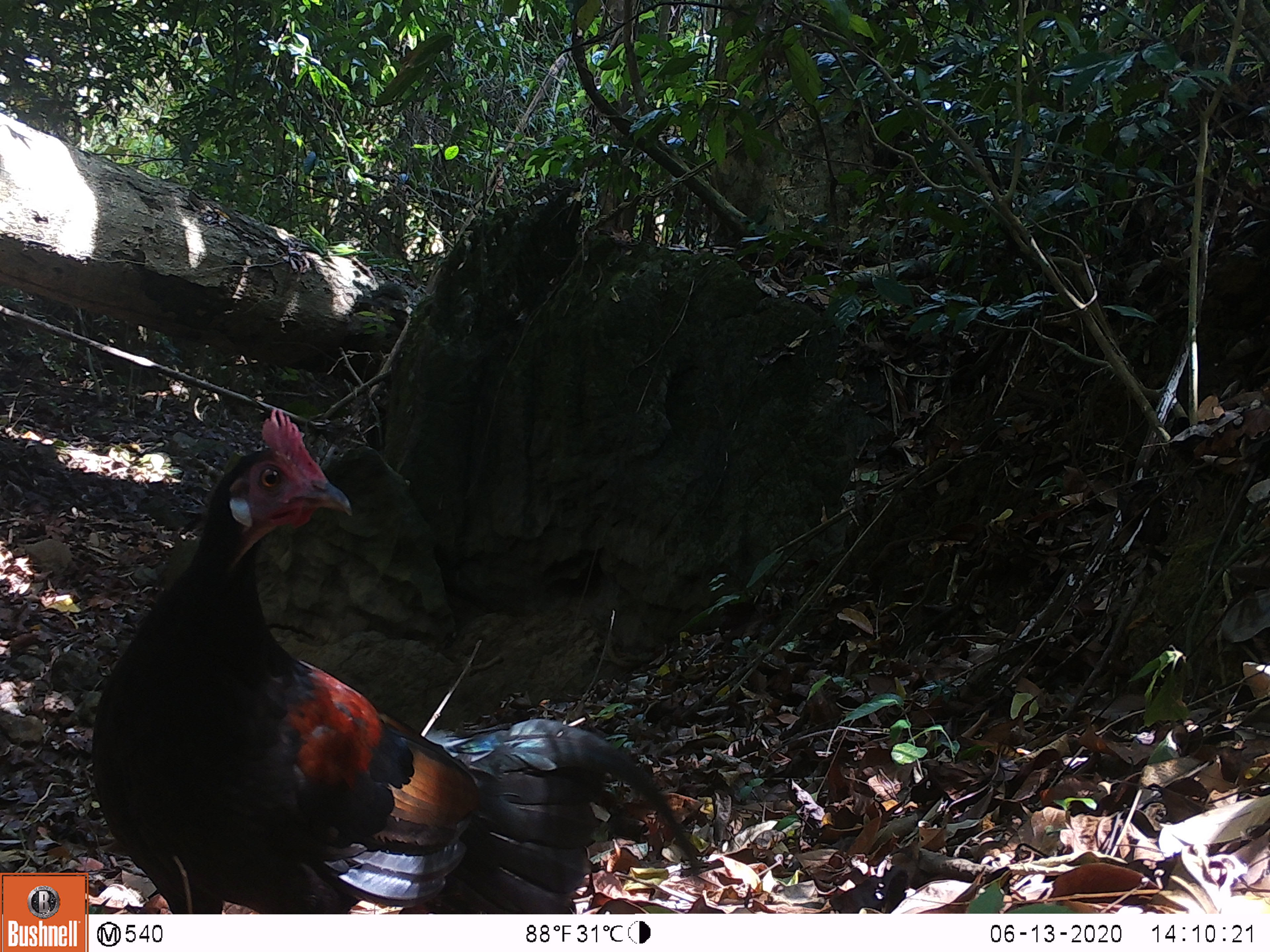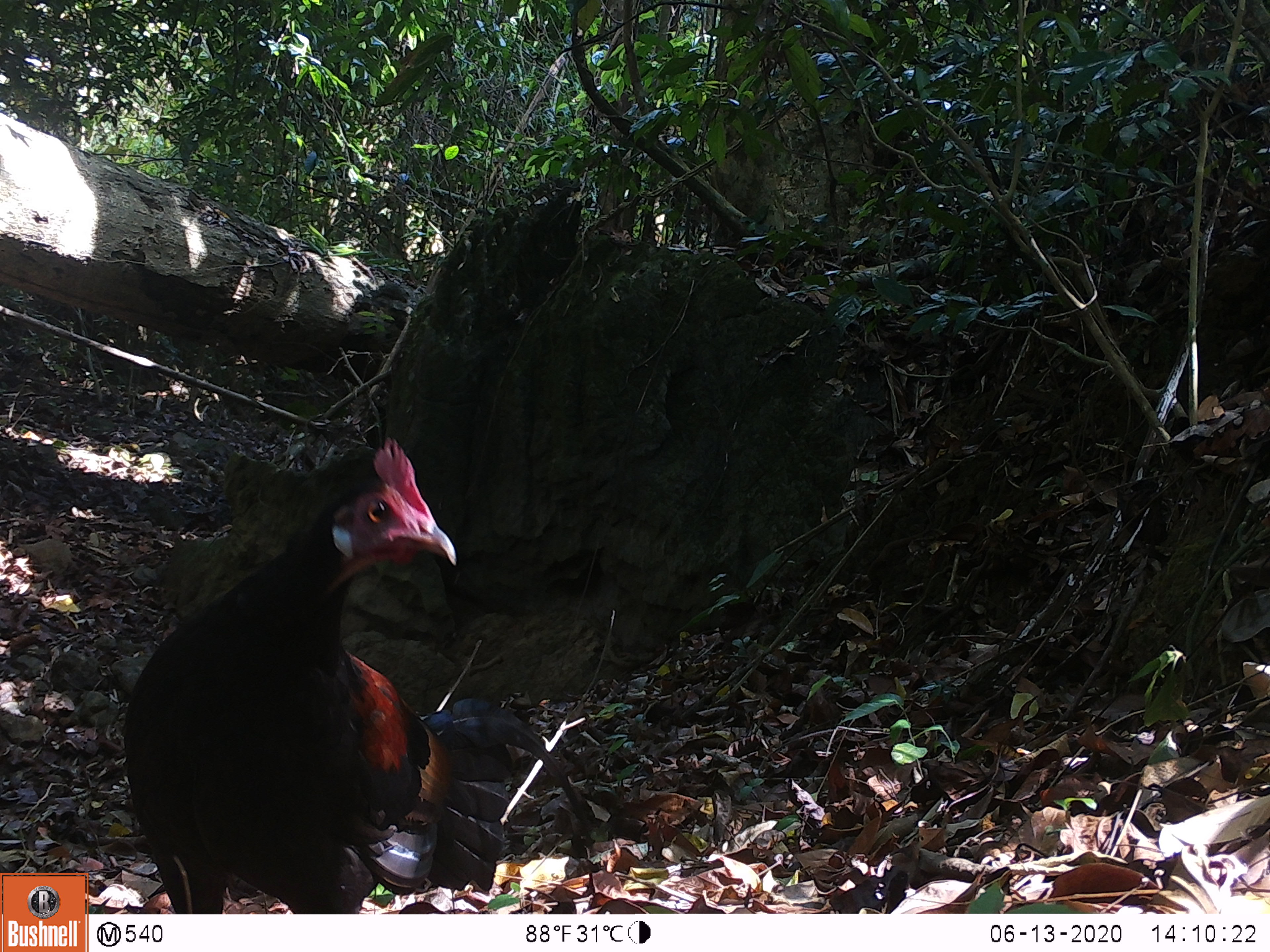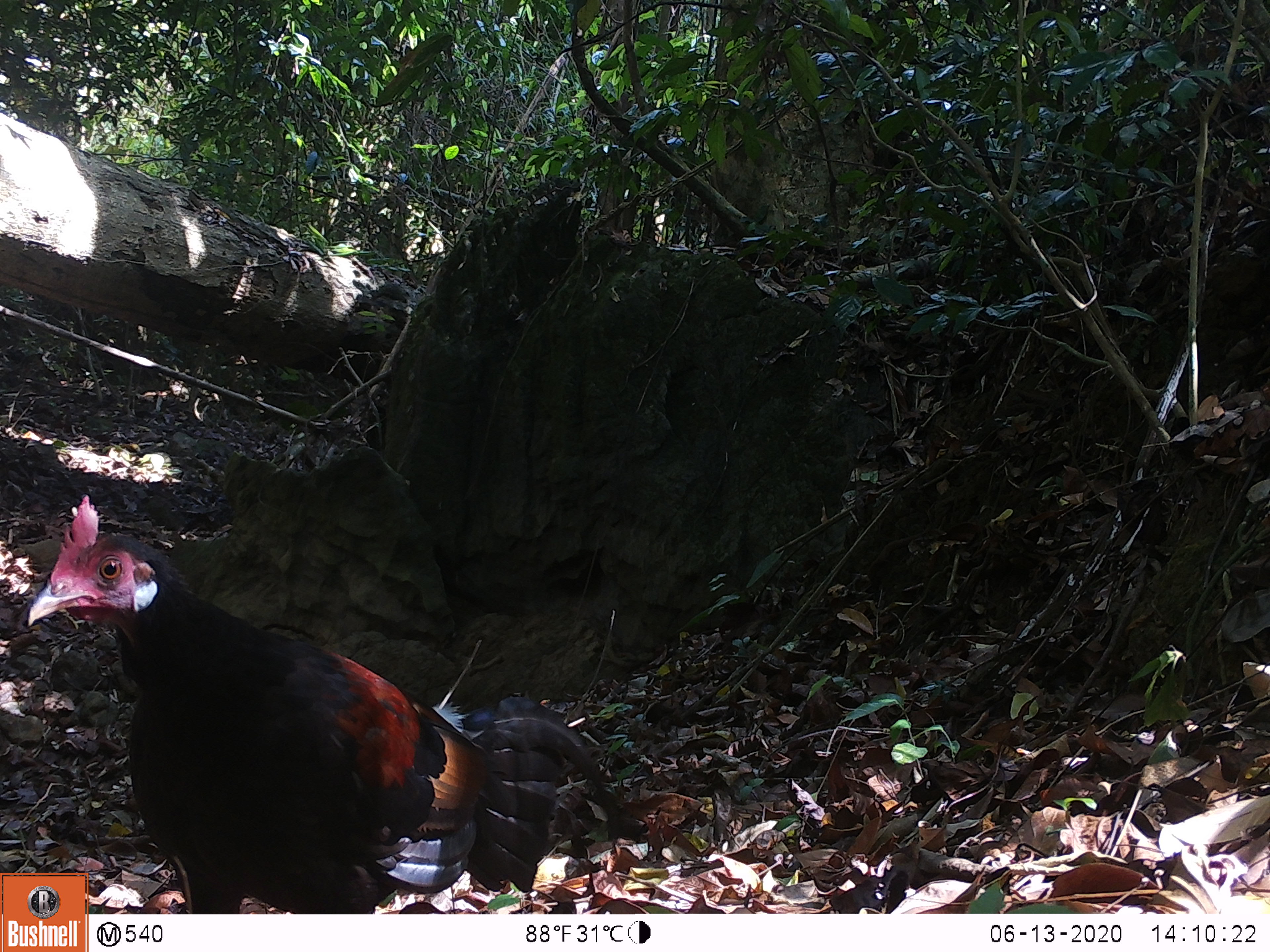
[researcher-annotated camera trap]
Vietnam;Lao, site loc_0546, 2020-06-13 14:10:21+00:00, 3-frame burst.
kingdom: Animalia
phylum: Chordata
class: Aves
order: Galliformes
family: Phasianidae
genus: Gallus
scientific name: Gallus gallus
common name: red junglefowl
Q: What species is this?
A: Red junglefowl (Gallus gallus).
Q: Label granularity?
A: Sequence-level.